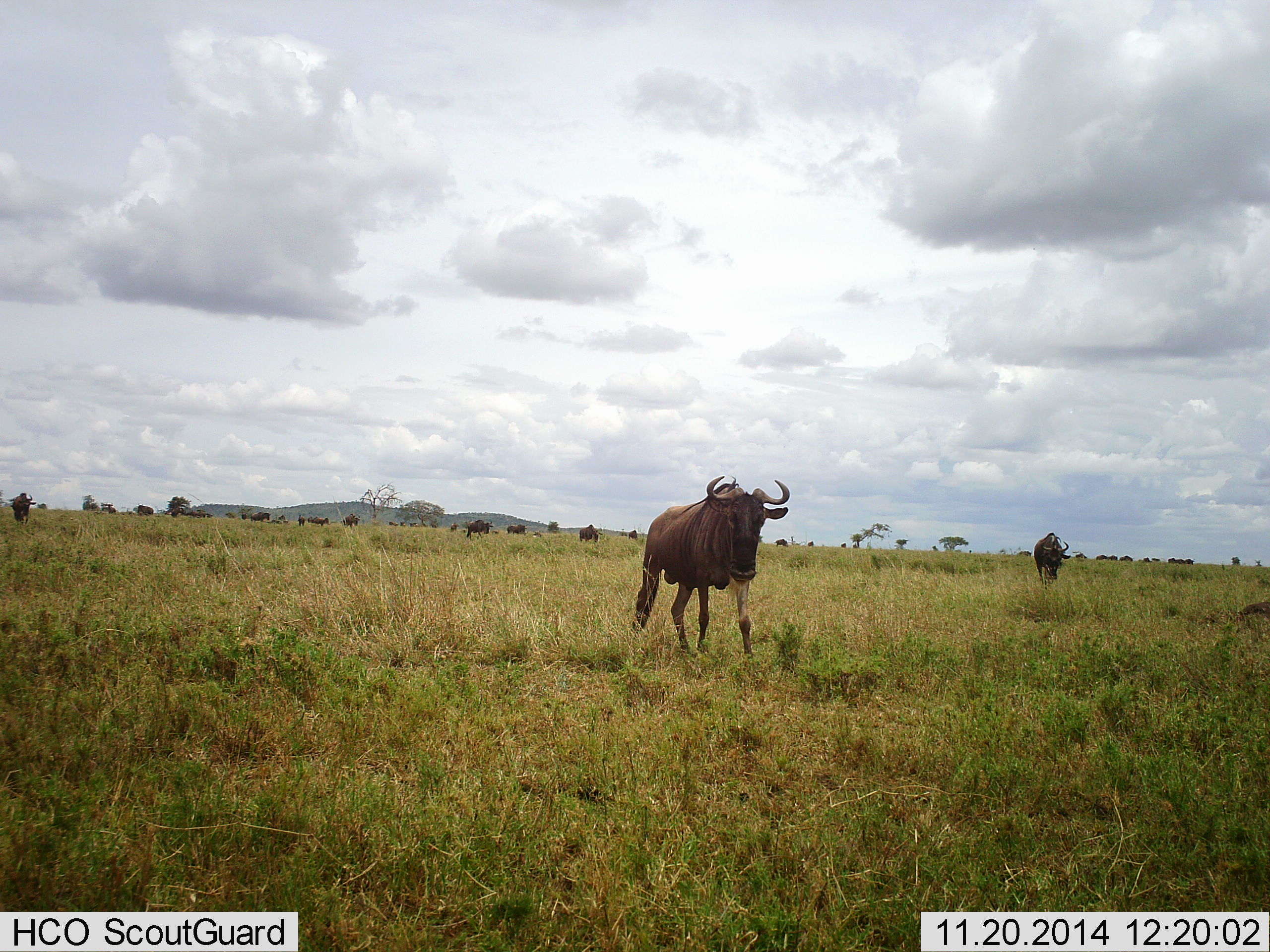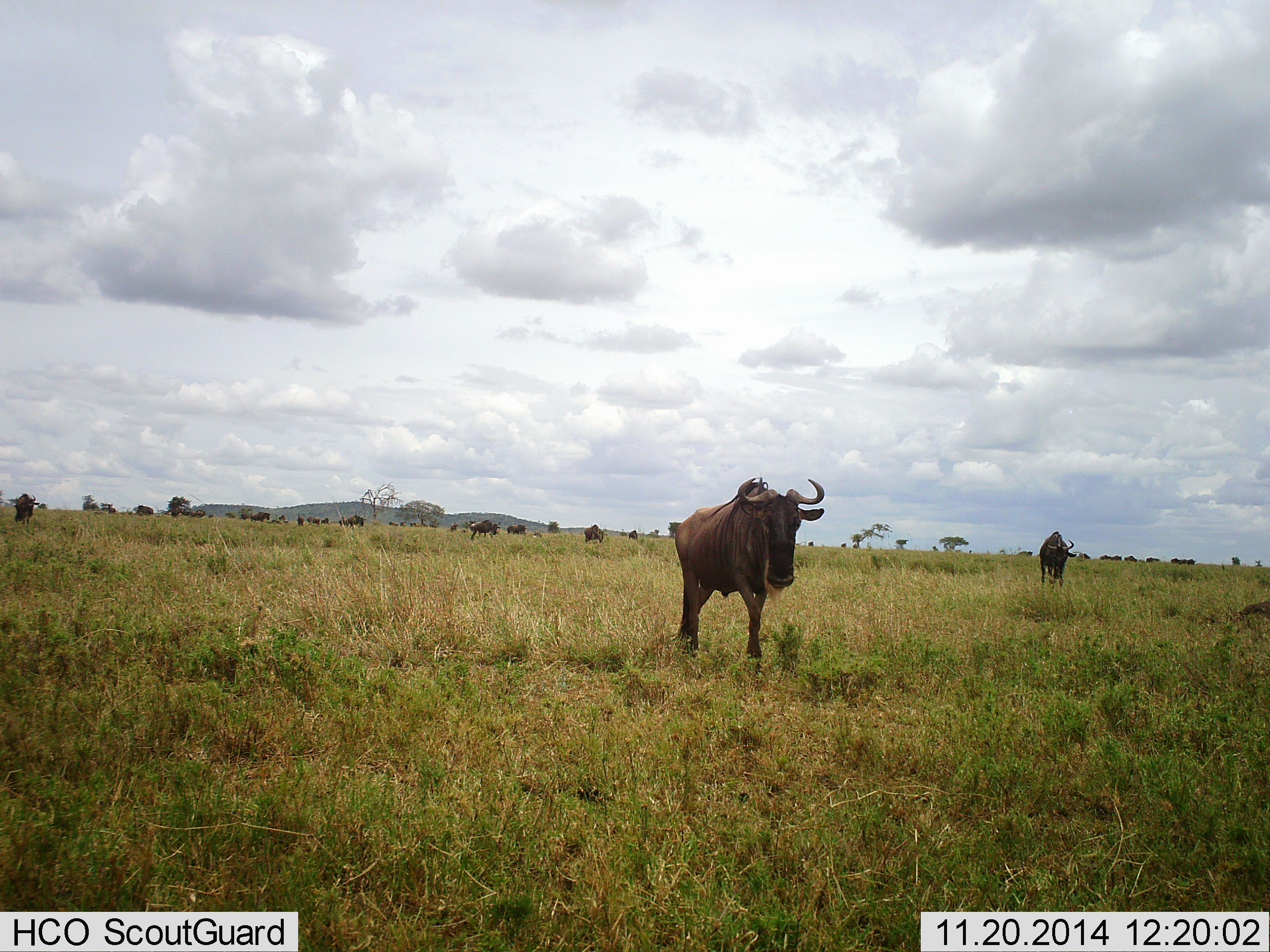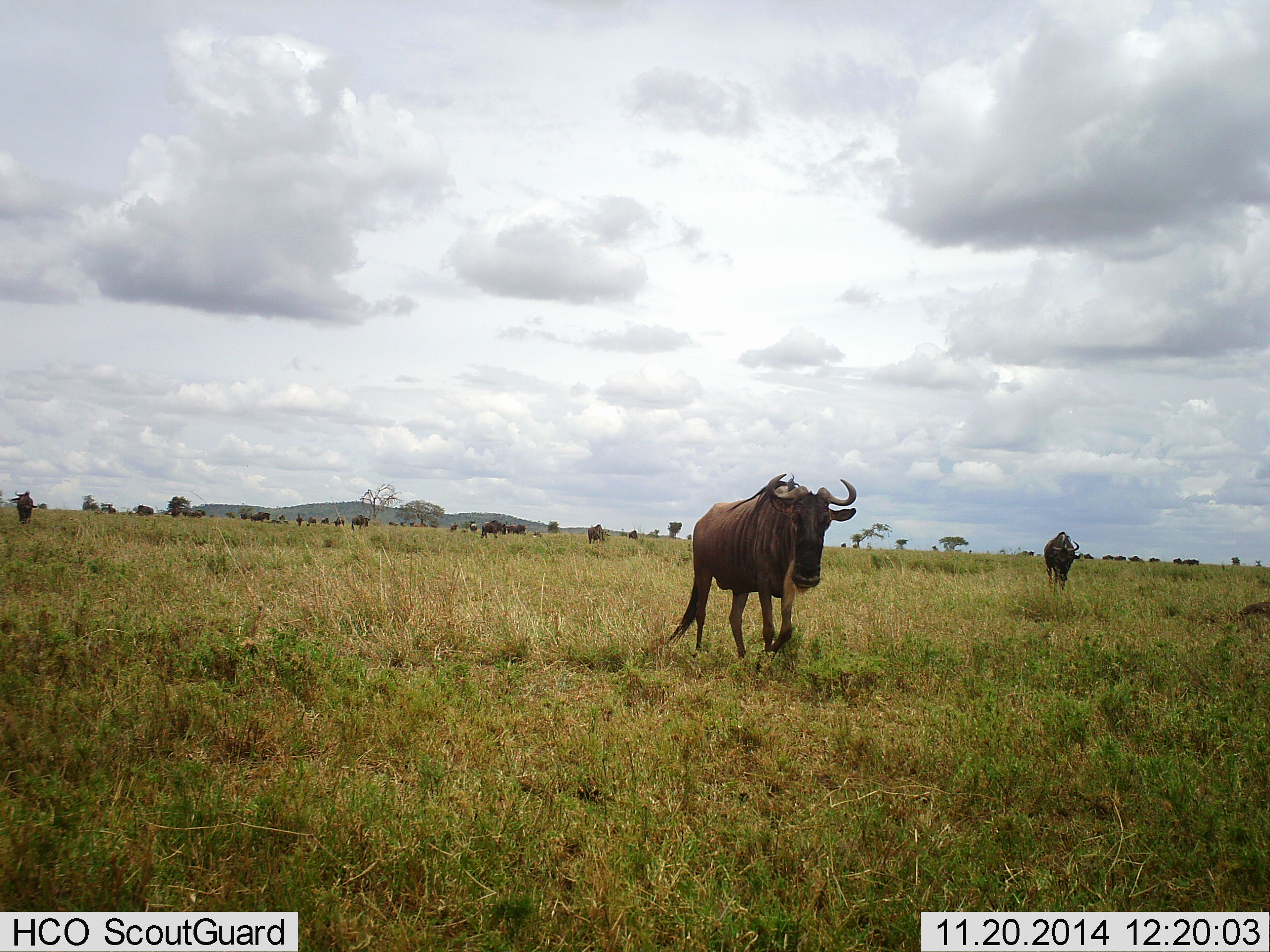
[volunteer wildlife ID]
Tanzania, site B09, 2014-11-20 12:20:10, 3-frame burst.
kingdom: Animalia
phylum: Chordata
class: Mammalia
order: Artiodactyla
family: Bovidae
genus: Connochaetes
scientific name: Connochaetes taurinus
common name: blue wildebeest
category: wildebeest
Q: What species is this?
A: Wildebeest (blue wildebeest) (Connochaetes taurinus).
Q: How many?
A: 11-50.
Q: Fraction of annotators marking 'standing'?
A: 30%.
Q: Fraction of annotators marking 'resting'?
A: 0%.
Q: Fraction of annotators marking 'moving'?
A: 100%.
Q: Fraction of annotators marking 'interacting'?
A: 0%.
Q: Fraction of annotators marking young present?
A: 0%.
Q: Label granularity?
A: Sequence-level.